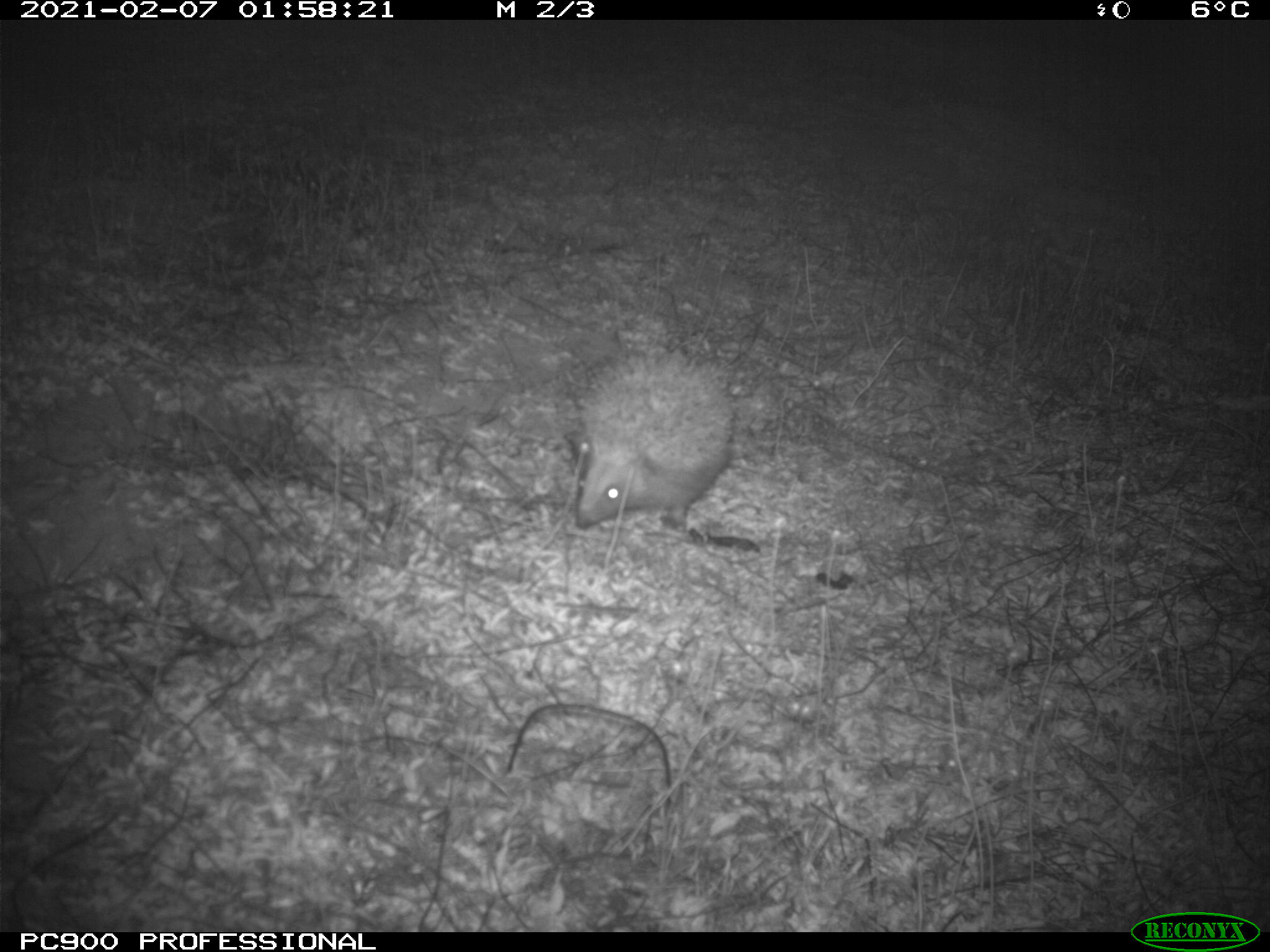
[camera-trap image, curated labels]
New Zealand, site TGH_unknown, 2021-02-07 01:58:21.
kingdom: Animalia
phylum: Chordata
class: Mammalia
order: Eulipotyphla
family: Erinaceidae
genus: Erinaceus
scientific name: Erinaceus europaeus europaeus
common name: european hedgehog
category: hedgehog